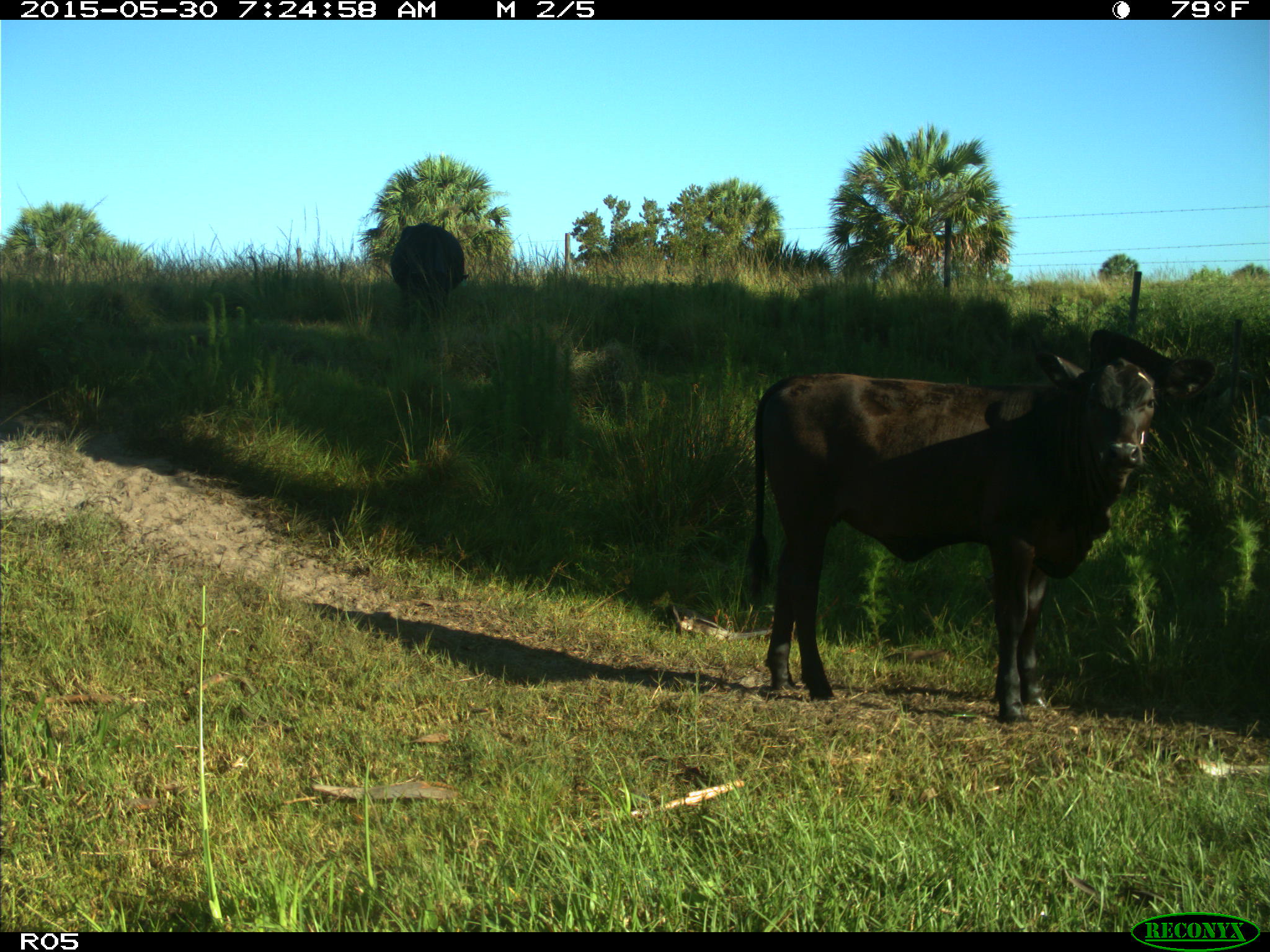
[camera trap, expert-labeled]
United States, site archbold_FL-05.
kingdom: Animalia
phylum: Chordata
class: Mammalia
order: Artiodactyla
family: Bovidae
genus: Bos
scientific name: Bos taurus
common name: domestic cow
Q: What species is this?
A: Bos taurus (domestic cow).